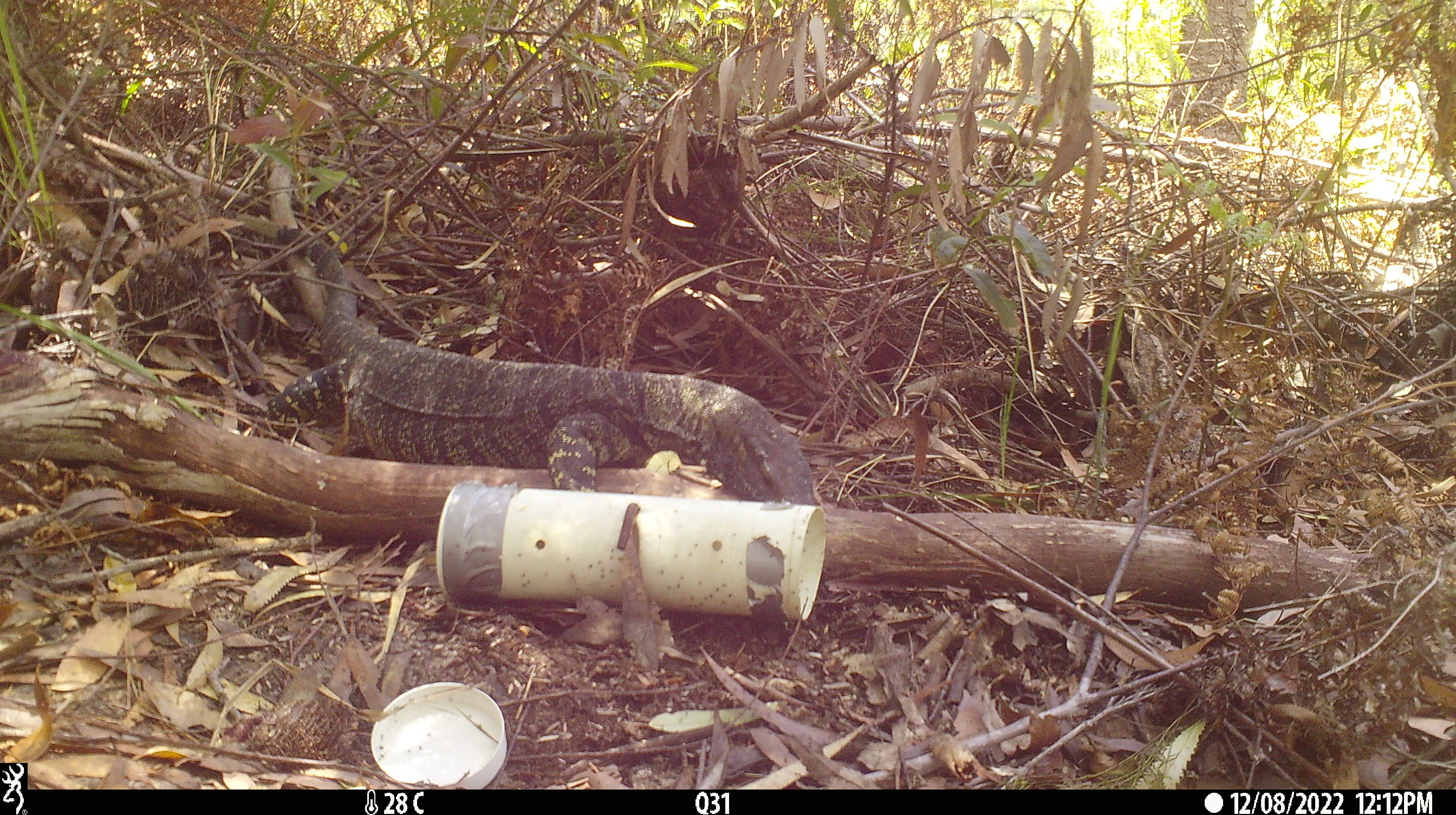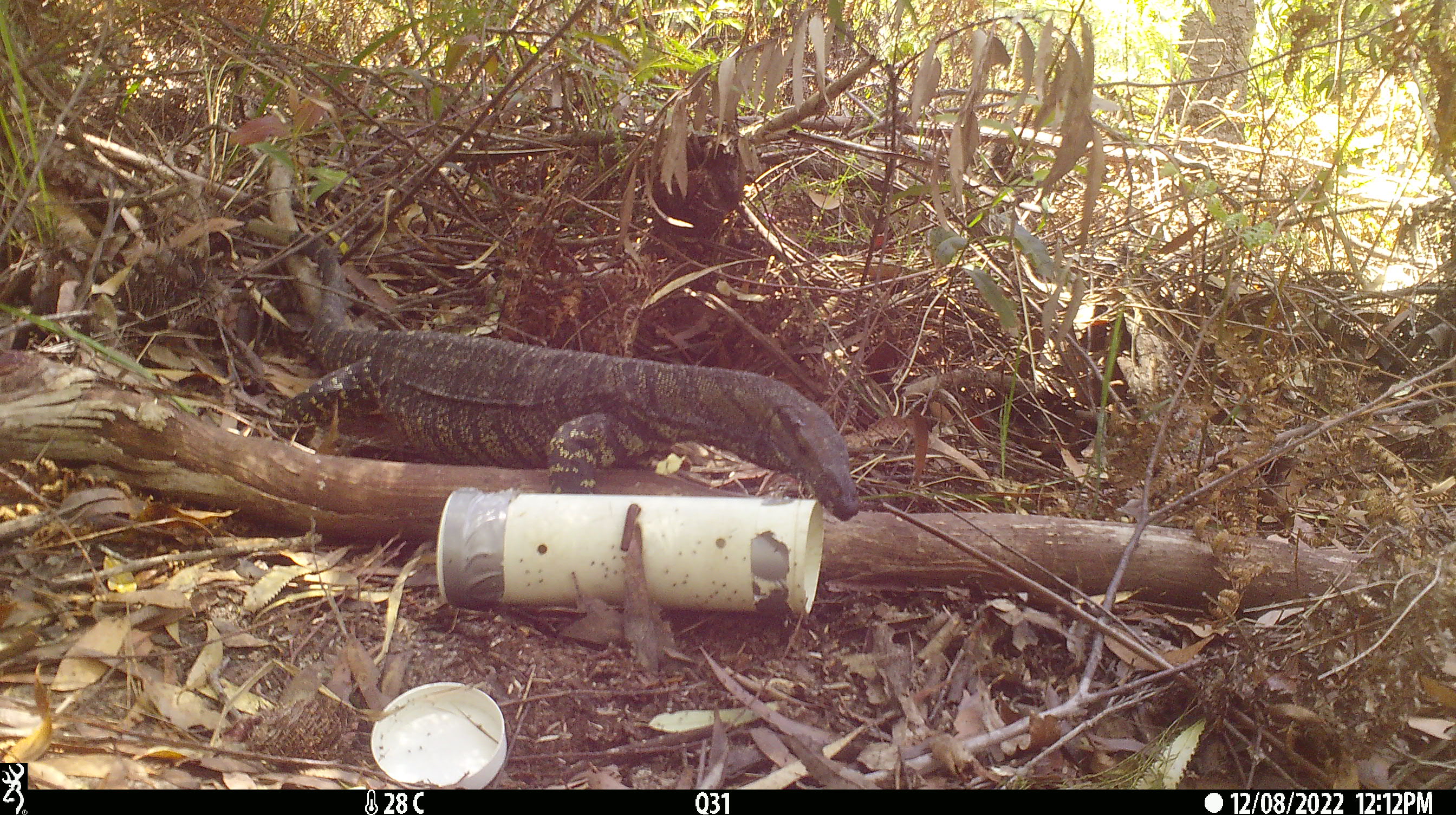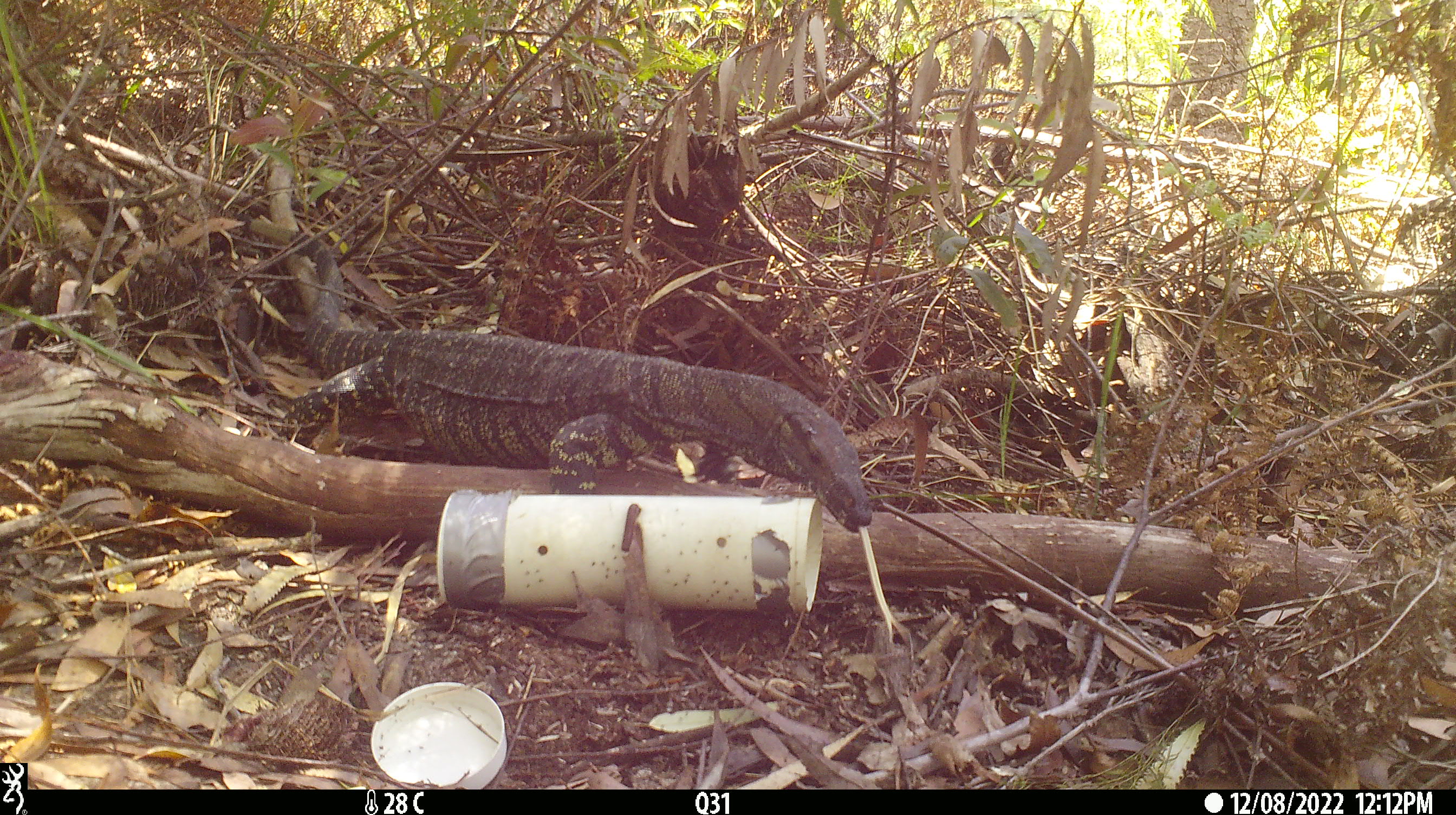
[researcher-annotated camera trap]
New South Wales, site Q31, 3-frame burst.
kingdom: Animalia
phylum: Chordata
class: Reptilia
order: Squamata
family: Varanidae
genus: Varanus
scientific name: Varanus varius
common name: lace monitor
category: goanna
Goanna (lace monitor) (Varanus varius).